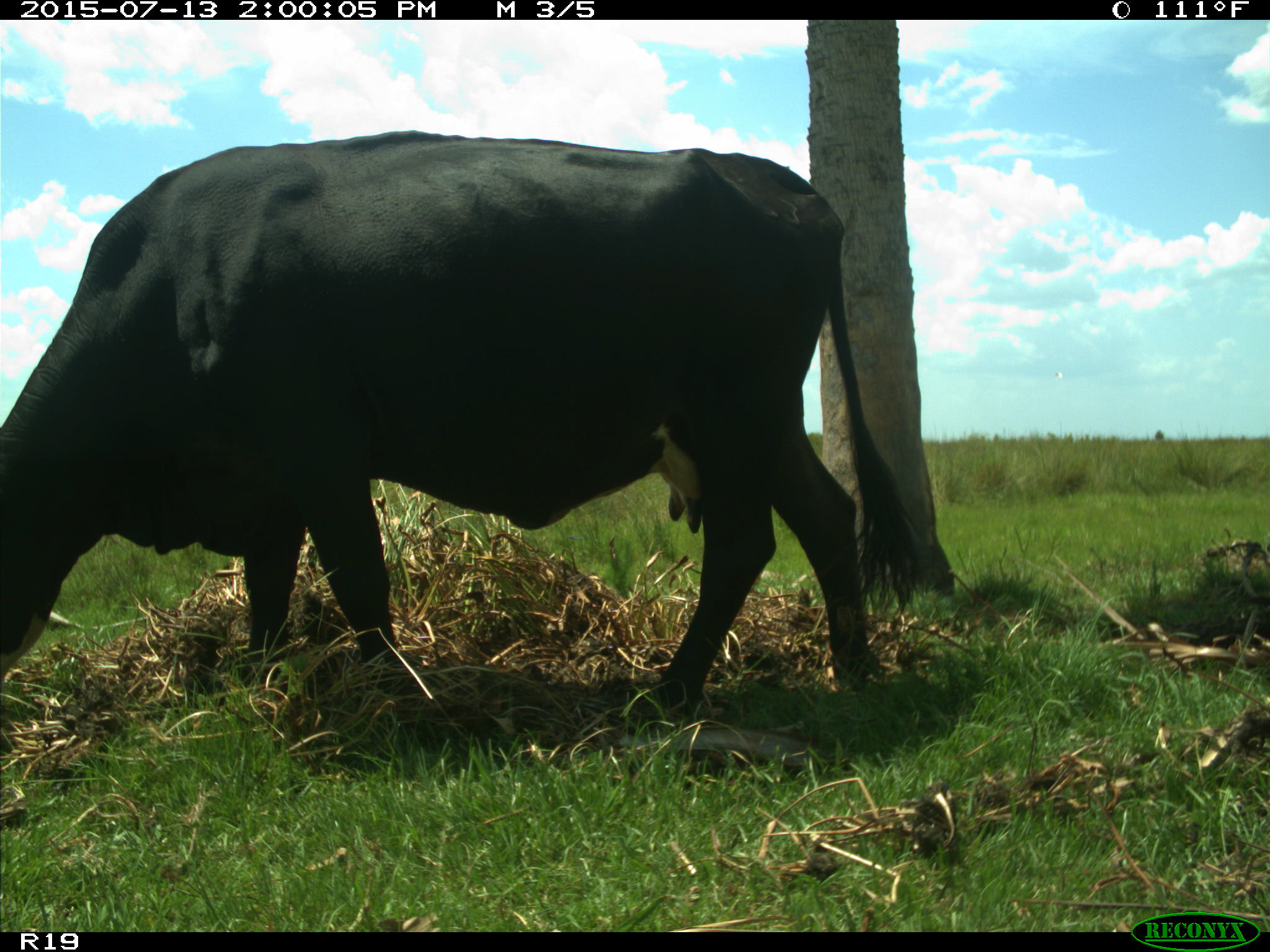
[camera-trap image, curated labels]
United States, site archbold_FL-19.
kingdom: Animalia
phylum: Chordata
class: Mammalia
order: Artiodactyla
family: Bovidae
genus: Bos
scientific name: Bos taurus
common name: domestic cow